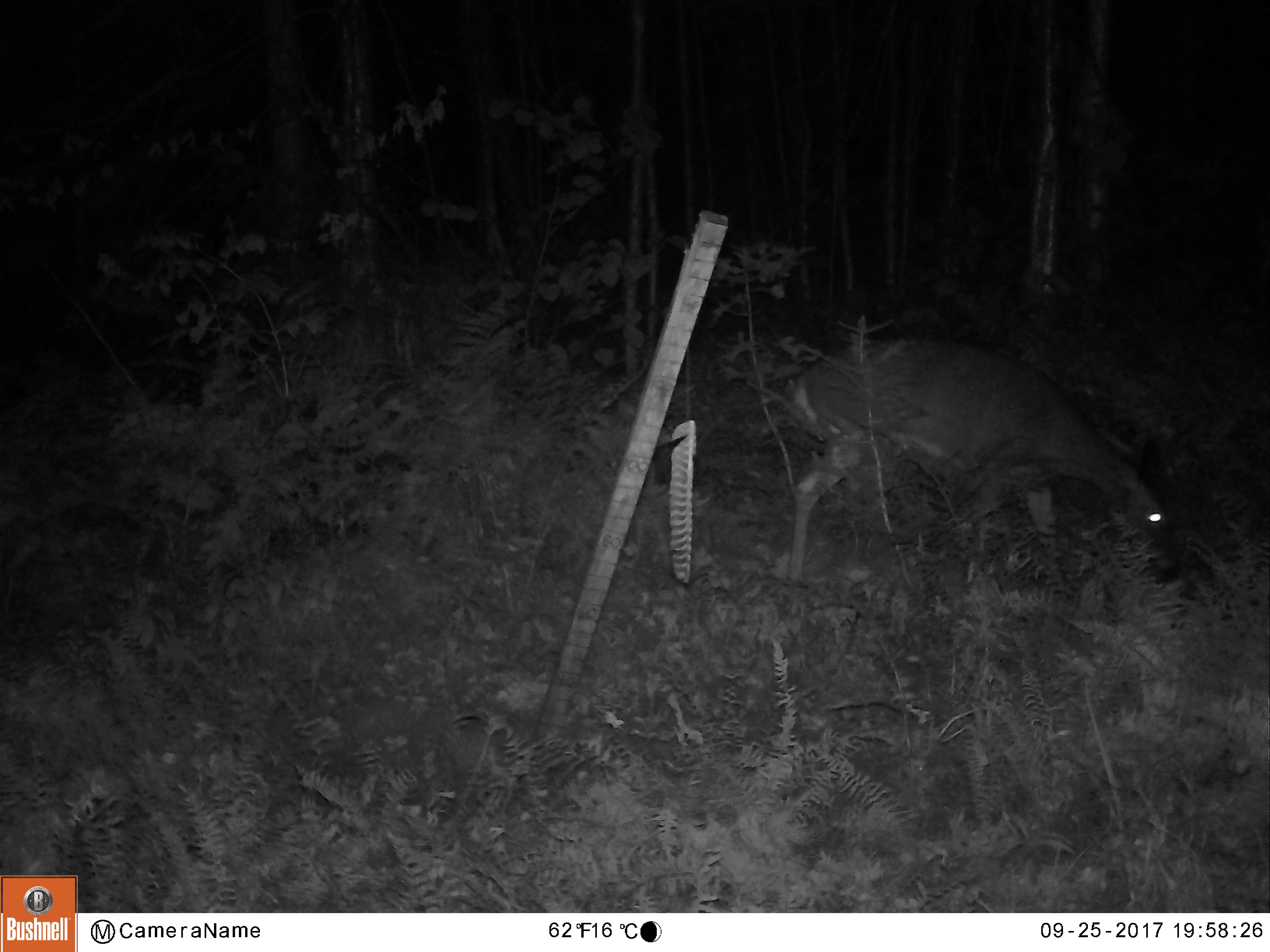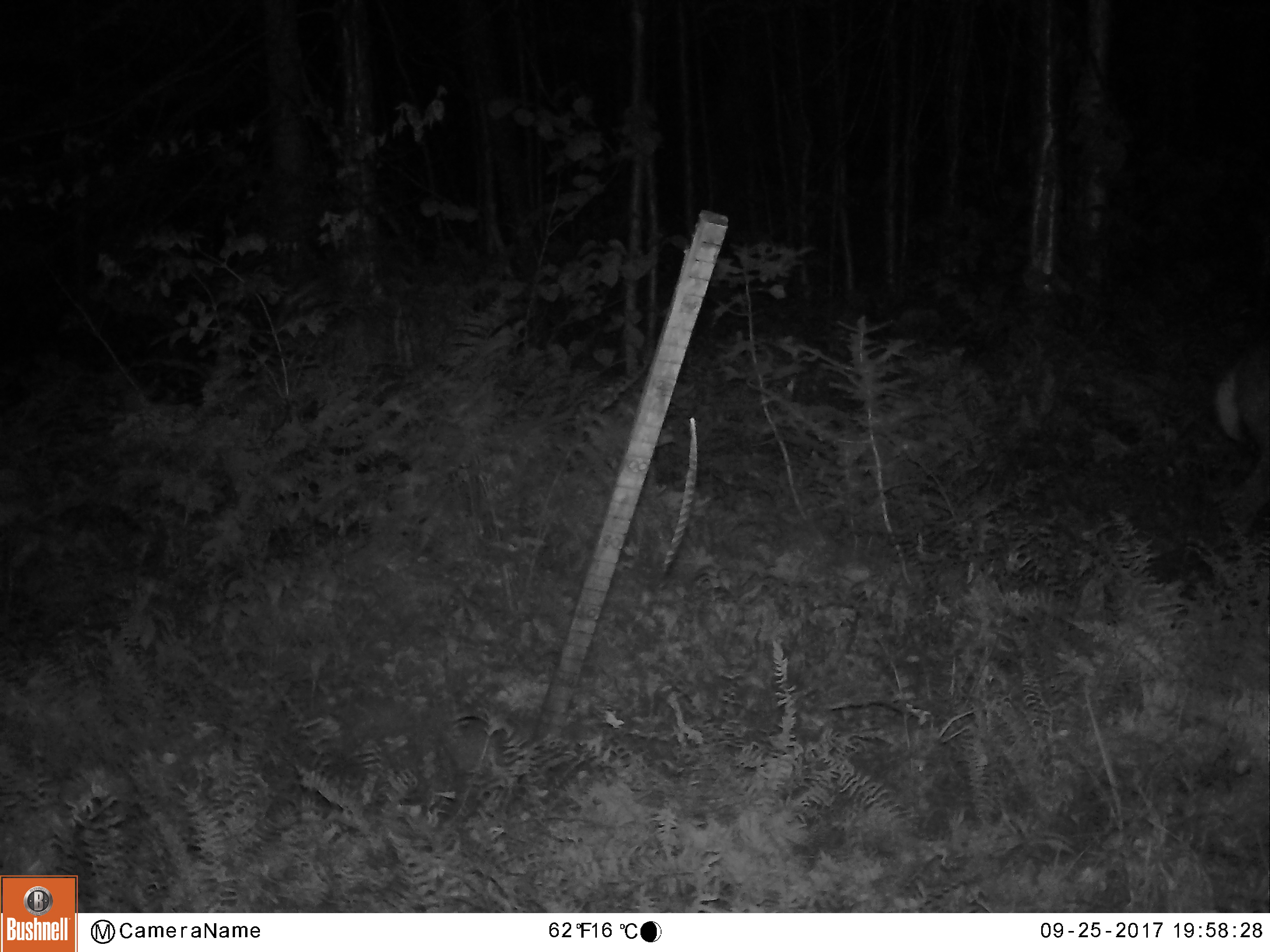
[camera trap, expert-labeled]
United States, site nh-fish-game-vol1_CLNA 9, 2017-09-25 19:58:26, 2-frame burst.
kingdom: Animalia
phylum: Chordata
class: Mammalia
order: Artiodactyla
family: Cervidae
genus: Odocoileus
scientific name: Odocoileus virginianus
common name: white-tailed deer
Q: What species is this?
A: White-tailed deer (Odocoileus virginianus).